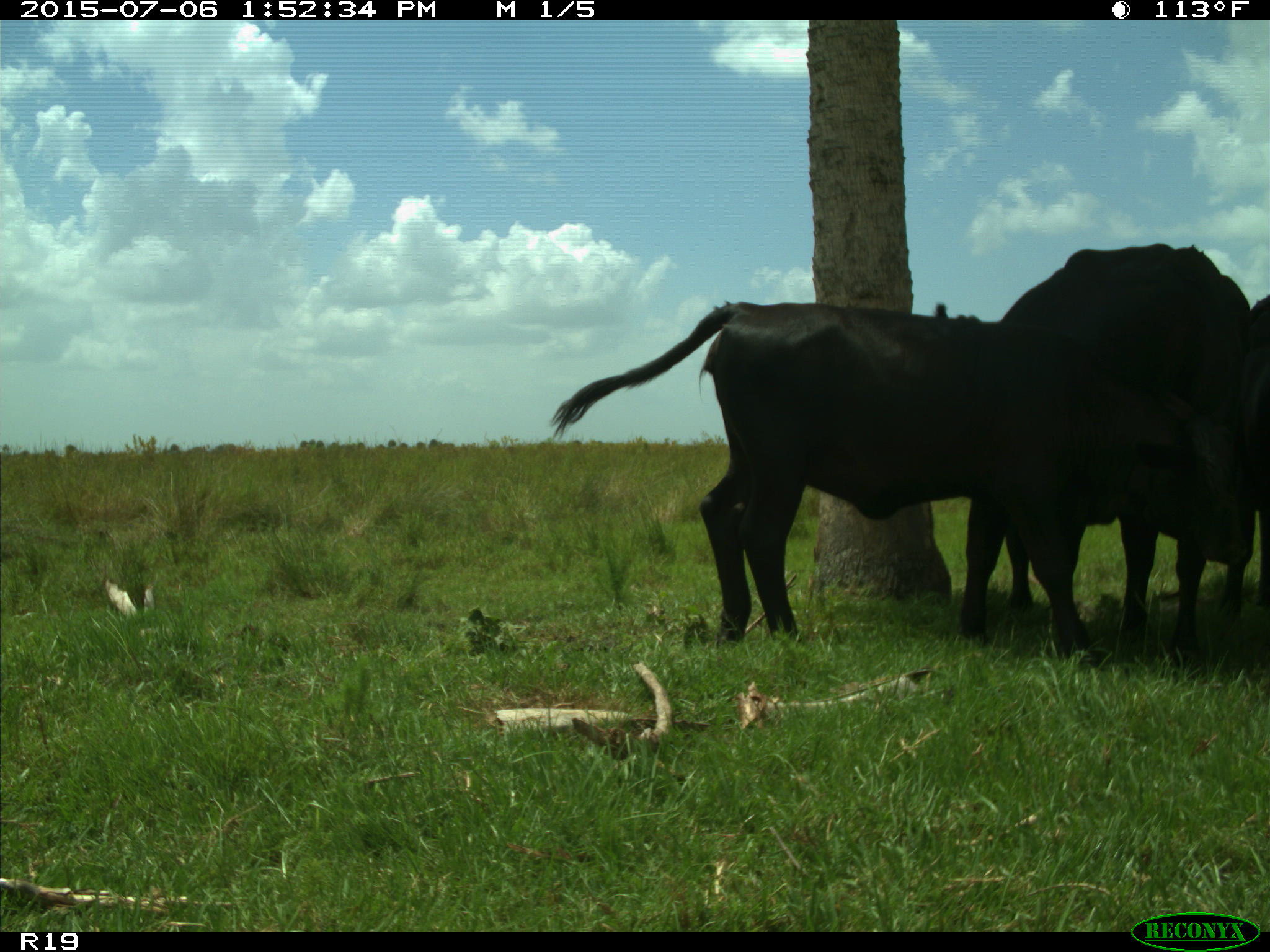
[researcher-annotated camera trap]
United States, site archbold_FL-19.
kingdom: Animalia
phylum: Chordata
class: Mammalia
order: Artiodactyla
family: Bovidae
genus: Bos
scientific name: Bos taurus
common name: domestic cow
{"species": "Bos taurus (domestic cow)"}